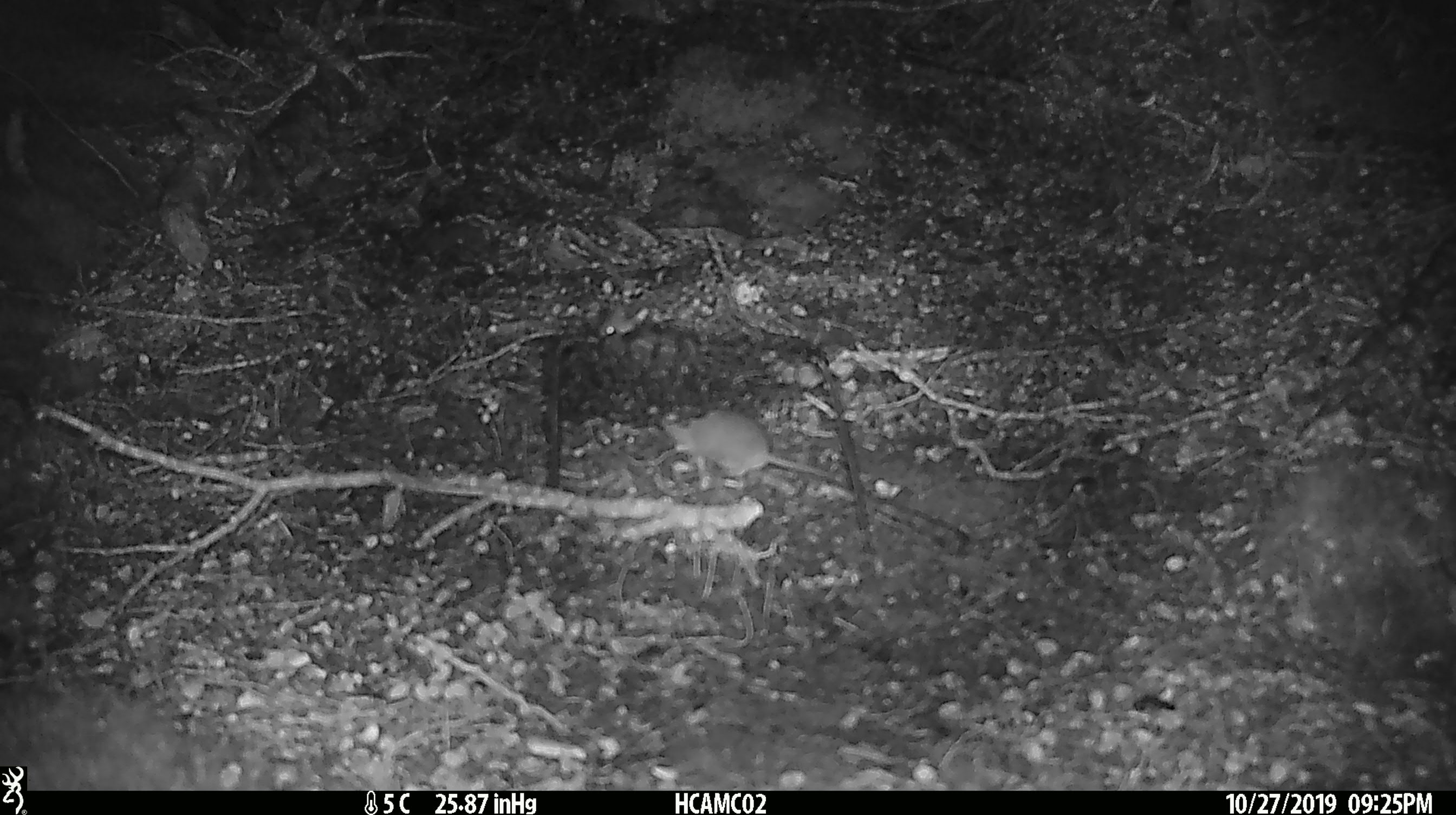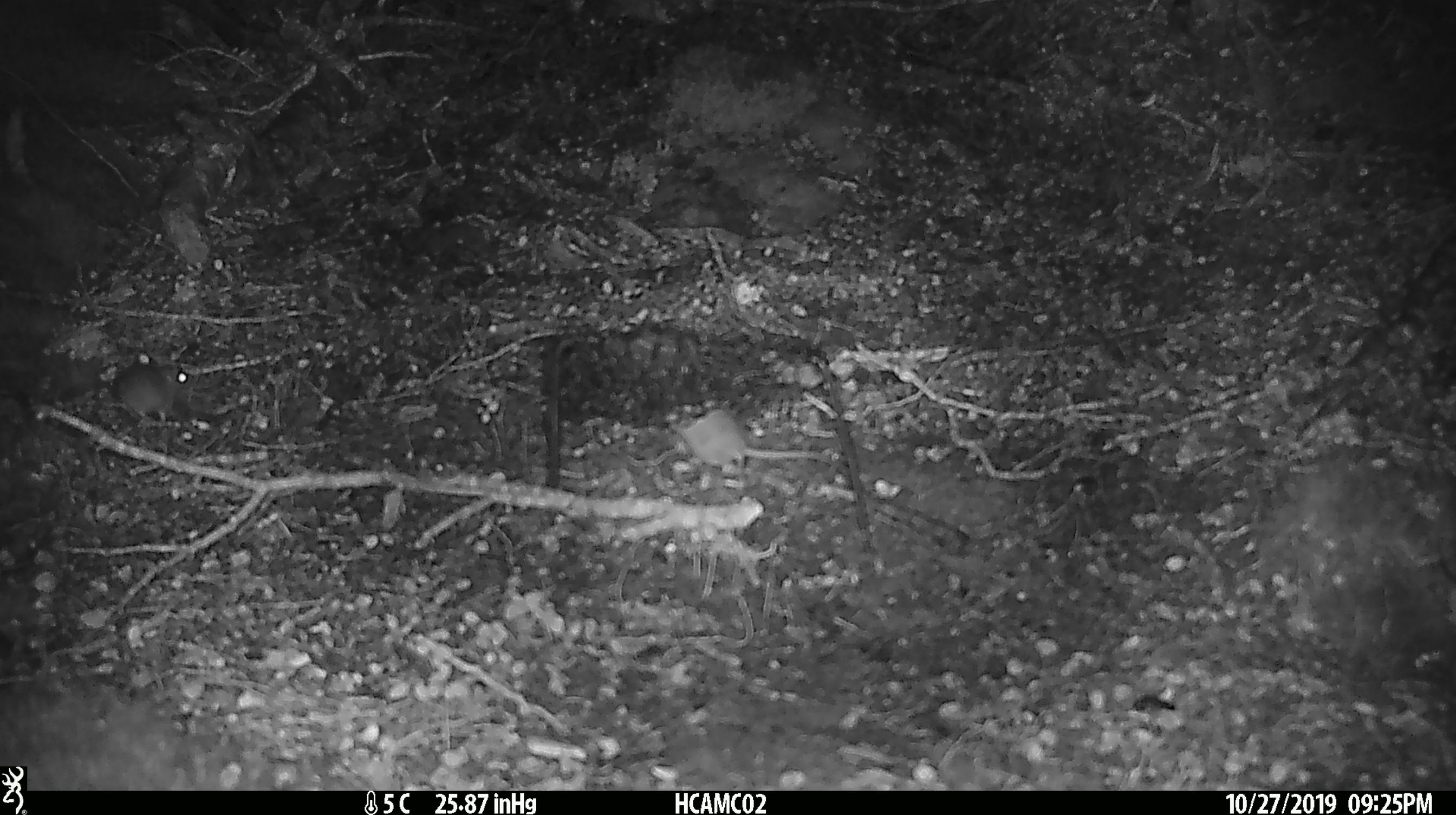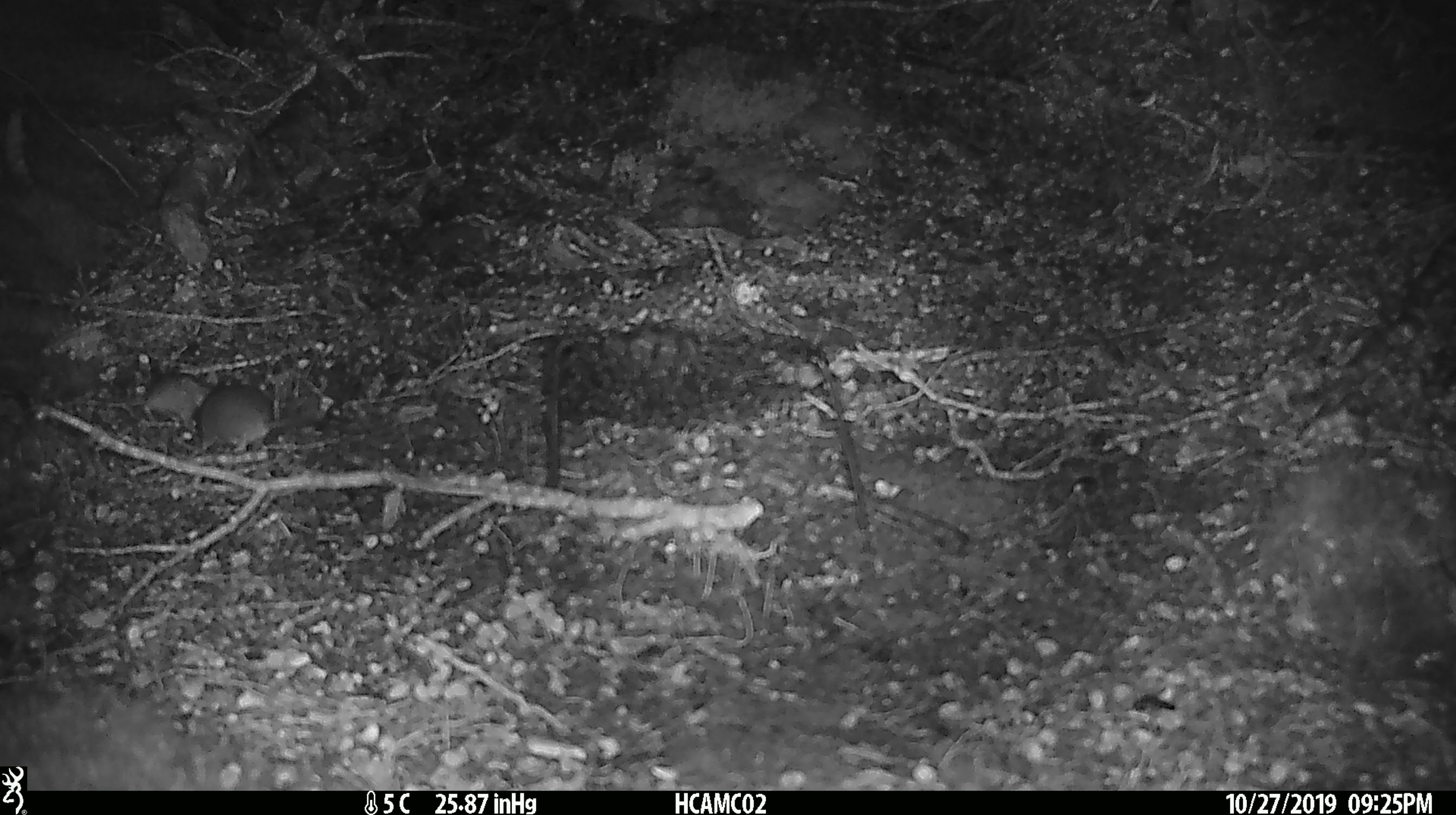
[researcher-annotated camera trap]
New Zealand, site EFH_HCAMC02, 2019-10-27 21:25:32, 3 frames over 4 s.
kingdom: Animalia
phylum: Chordata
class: Mammalia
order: Rodentia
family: Muridae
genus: Mus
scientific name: Mus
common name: mouse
Mouse (Mus).